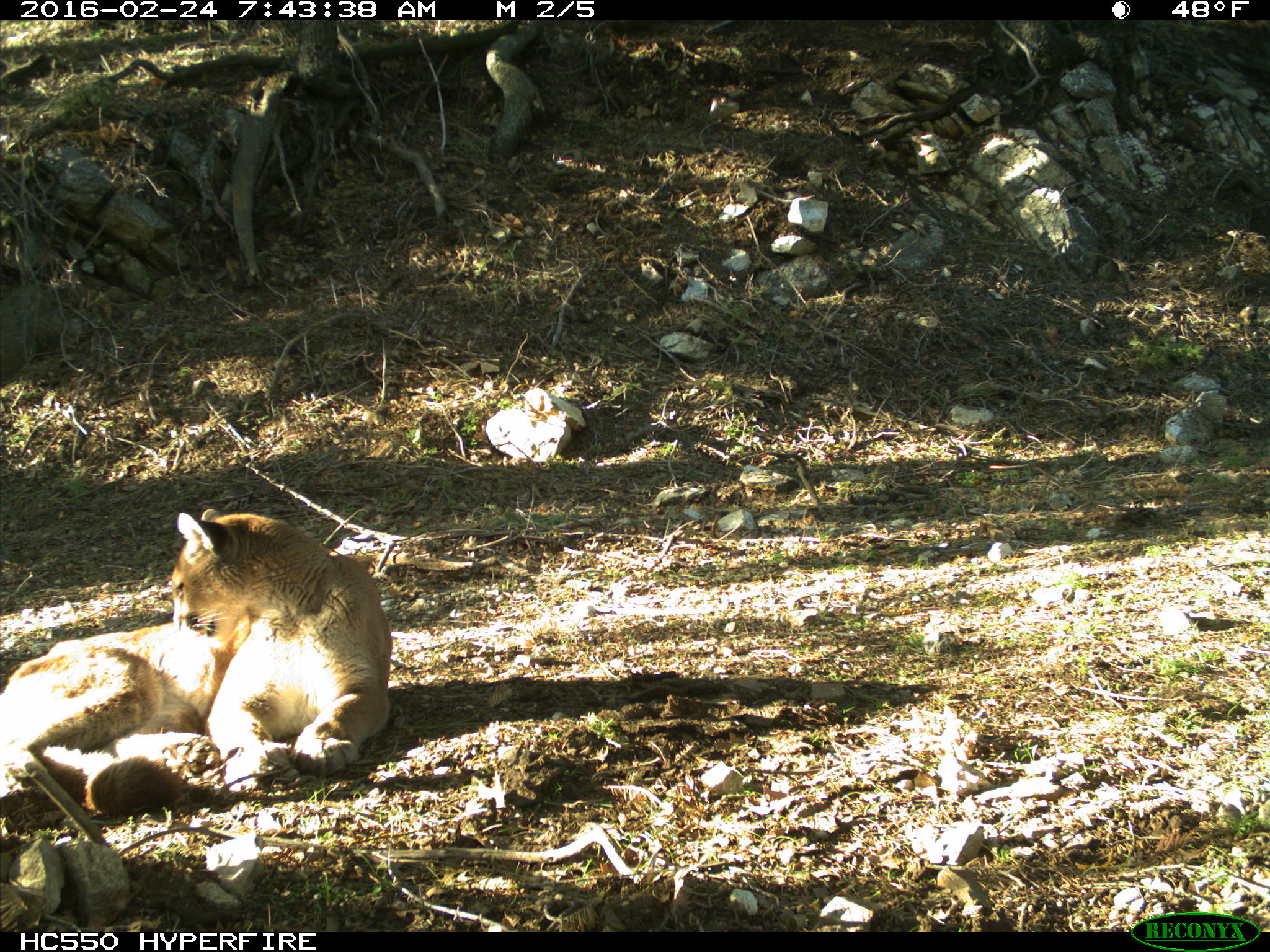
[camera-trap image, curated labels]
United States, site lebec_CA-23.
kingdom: Animalia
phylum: Chordata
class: Mammalia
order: Carnivora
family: Felidae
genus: Puma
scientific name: Puma concolor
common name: mountain lion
Puma concolor (mountain lion).